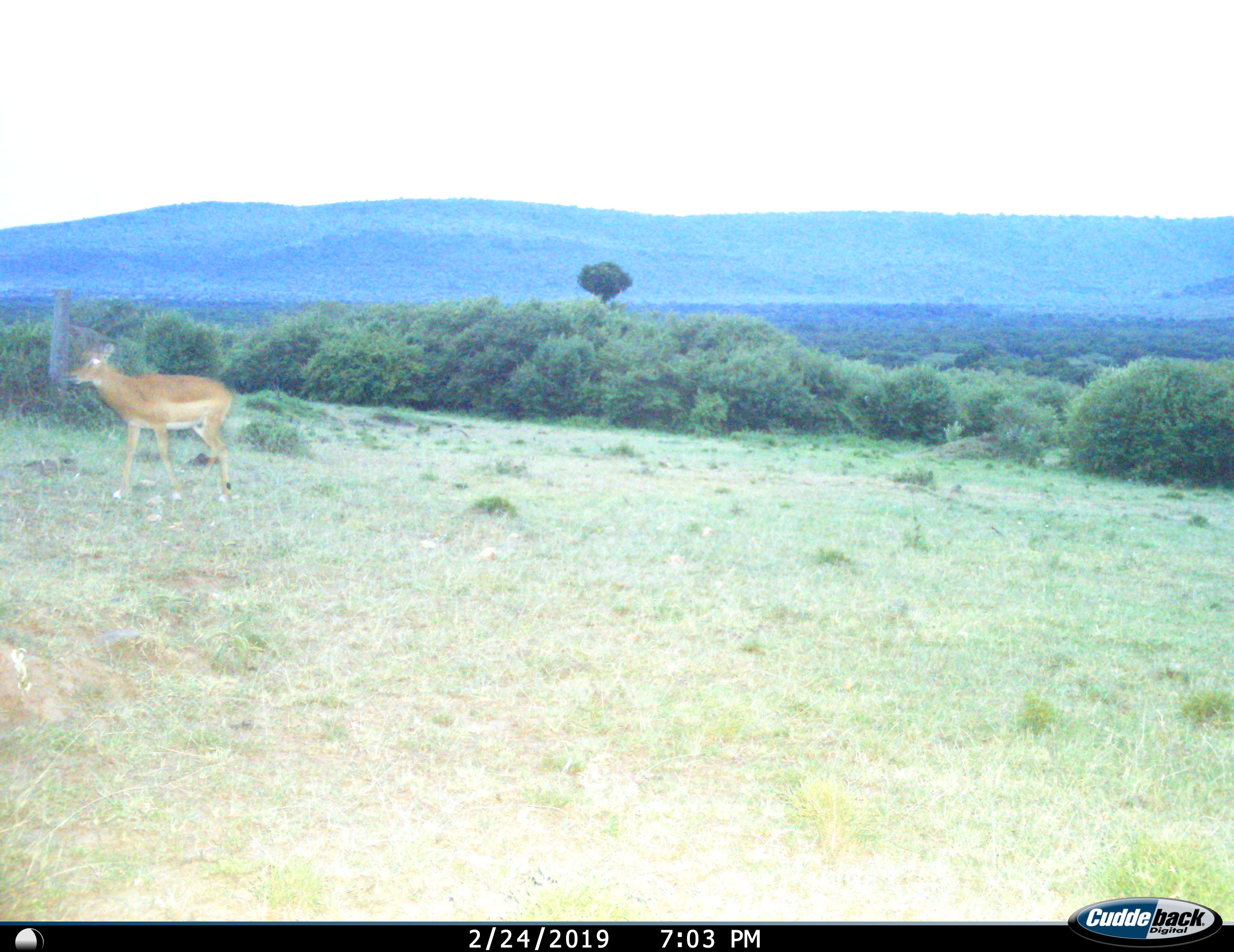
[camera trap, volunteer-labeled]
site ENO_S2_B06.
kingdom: Animalia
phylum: Chordata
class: Mammalia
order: Artiodactyla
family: Bovidae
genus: Aepyceros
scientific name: Aepyceros melampus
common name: impala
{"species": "impala (Aepyceros melampus)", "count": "1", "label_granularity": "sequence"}